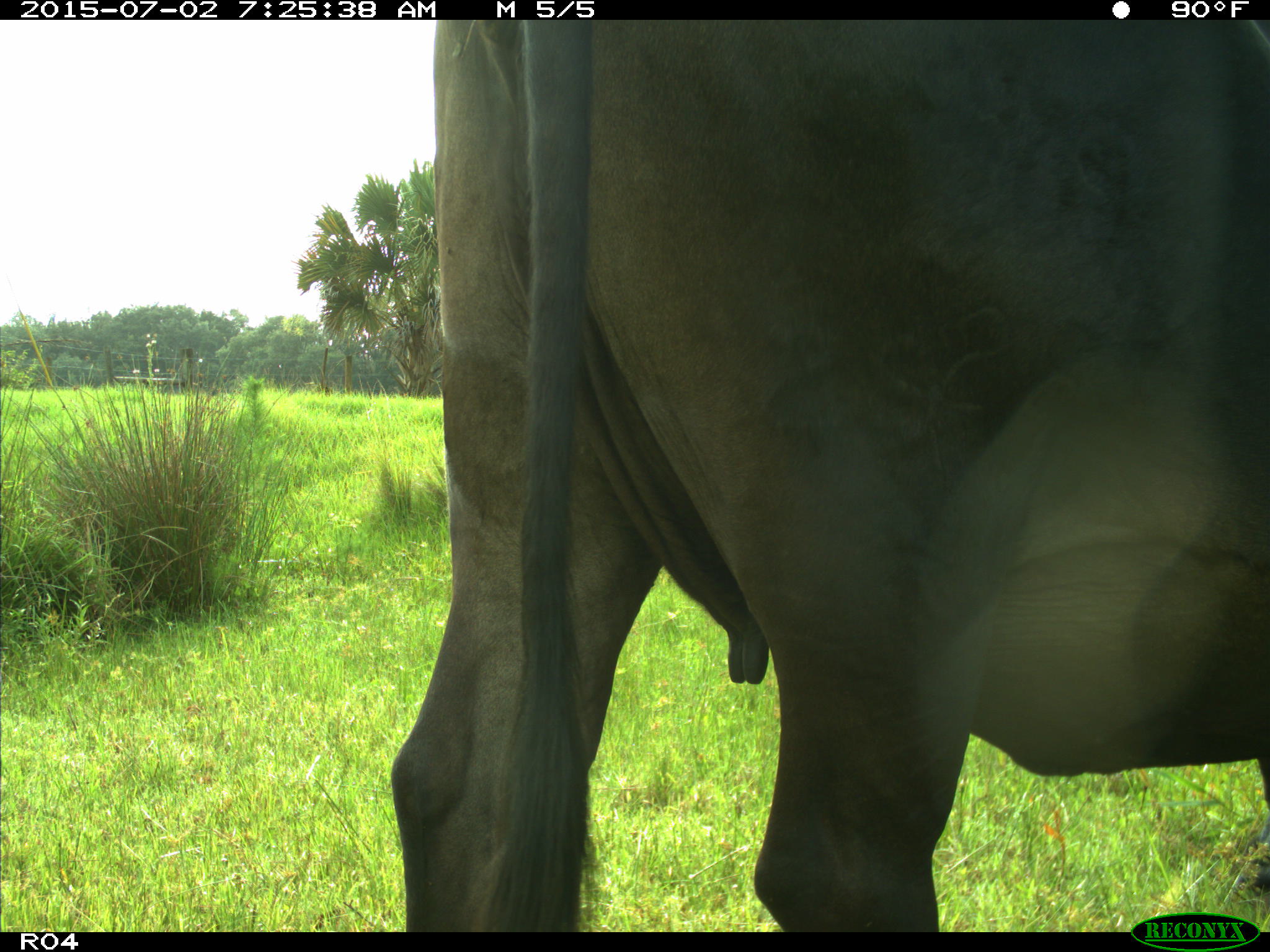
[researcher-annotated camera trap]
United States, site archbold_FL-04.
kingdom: Animalia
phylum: Chordata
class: Mammalia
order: Artiodactyla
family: Bovidae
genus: Bos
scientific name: Bos taurus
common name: domestic cow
Bos taurus (domestic cow).